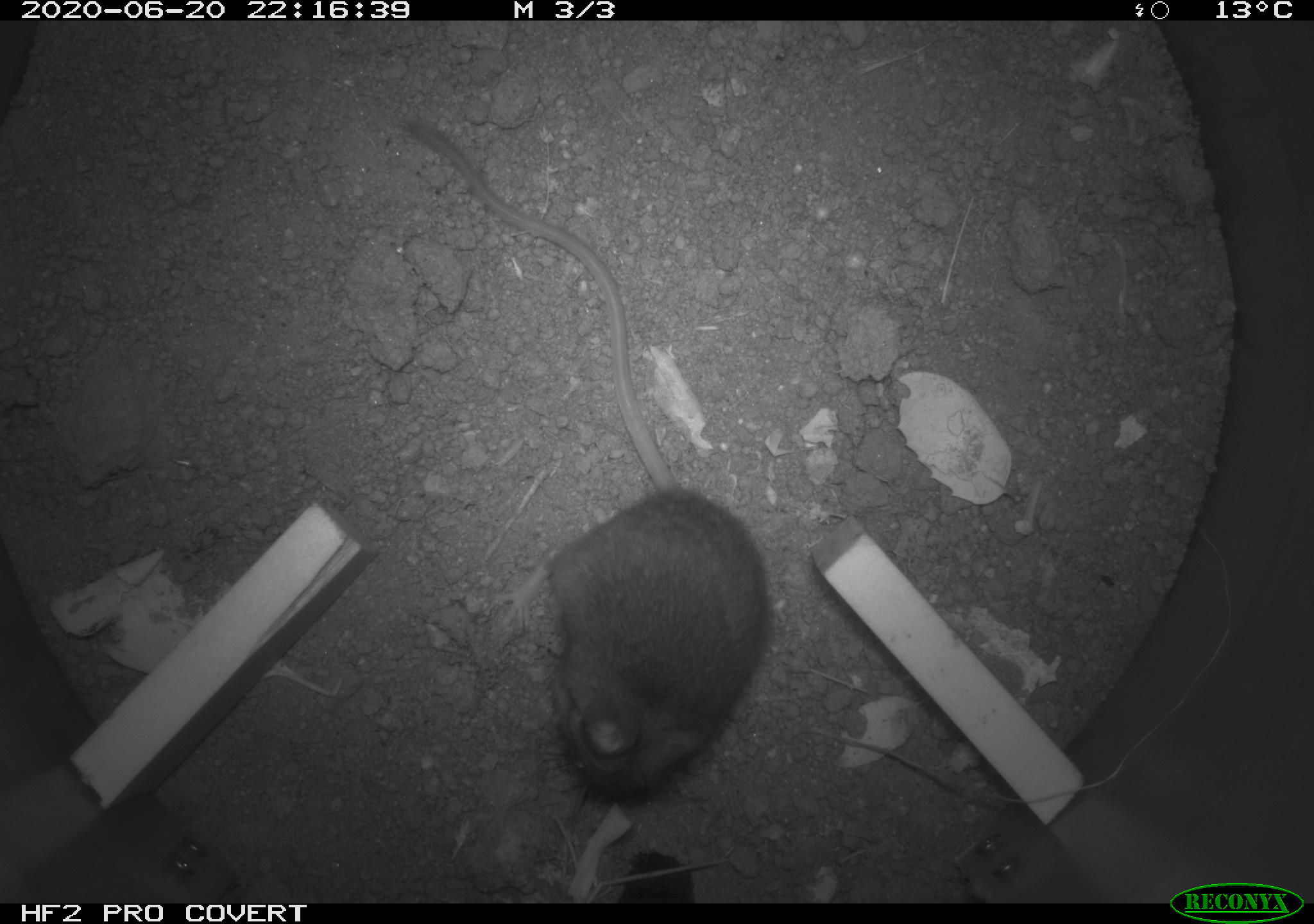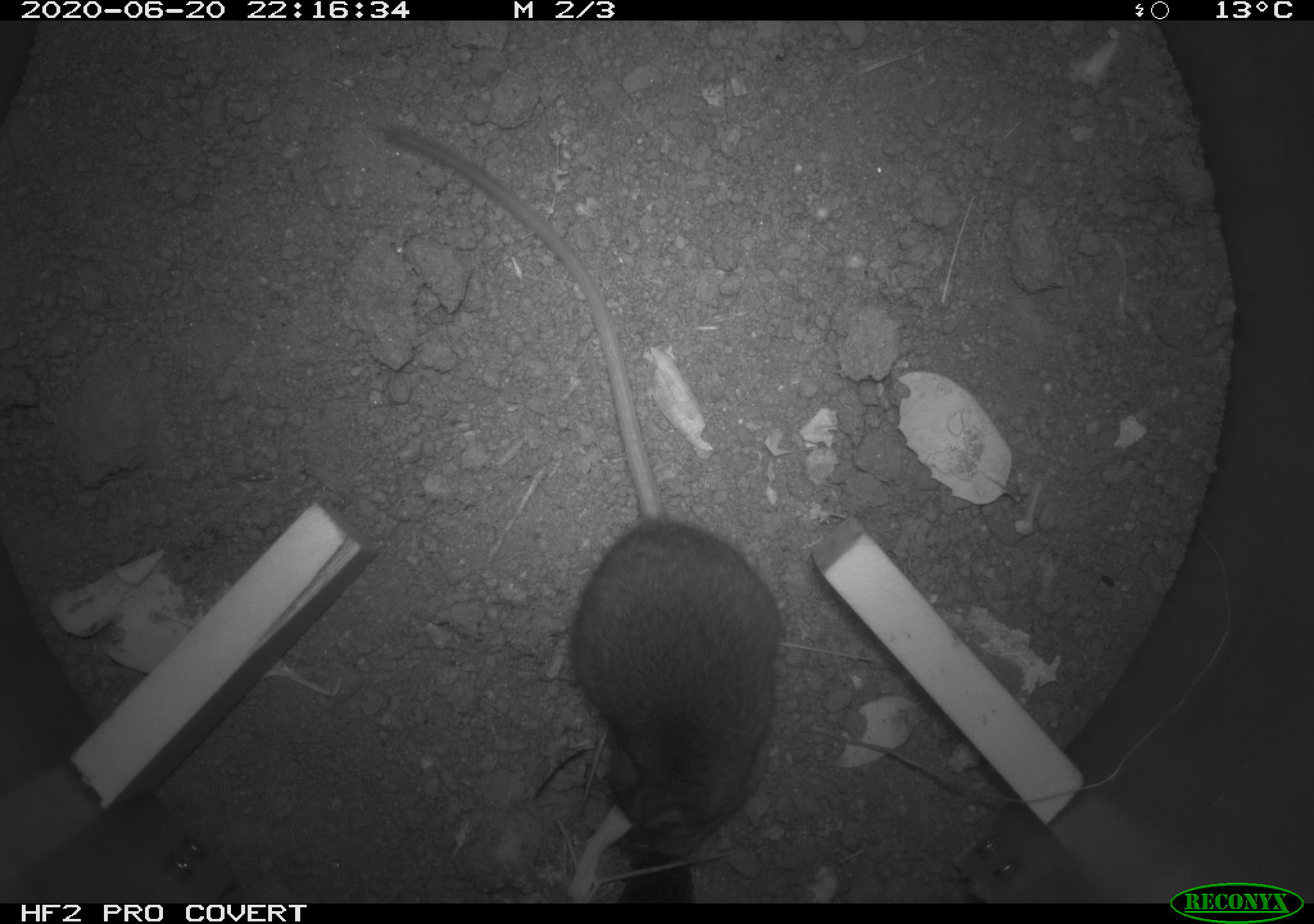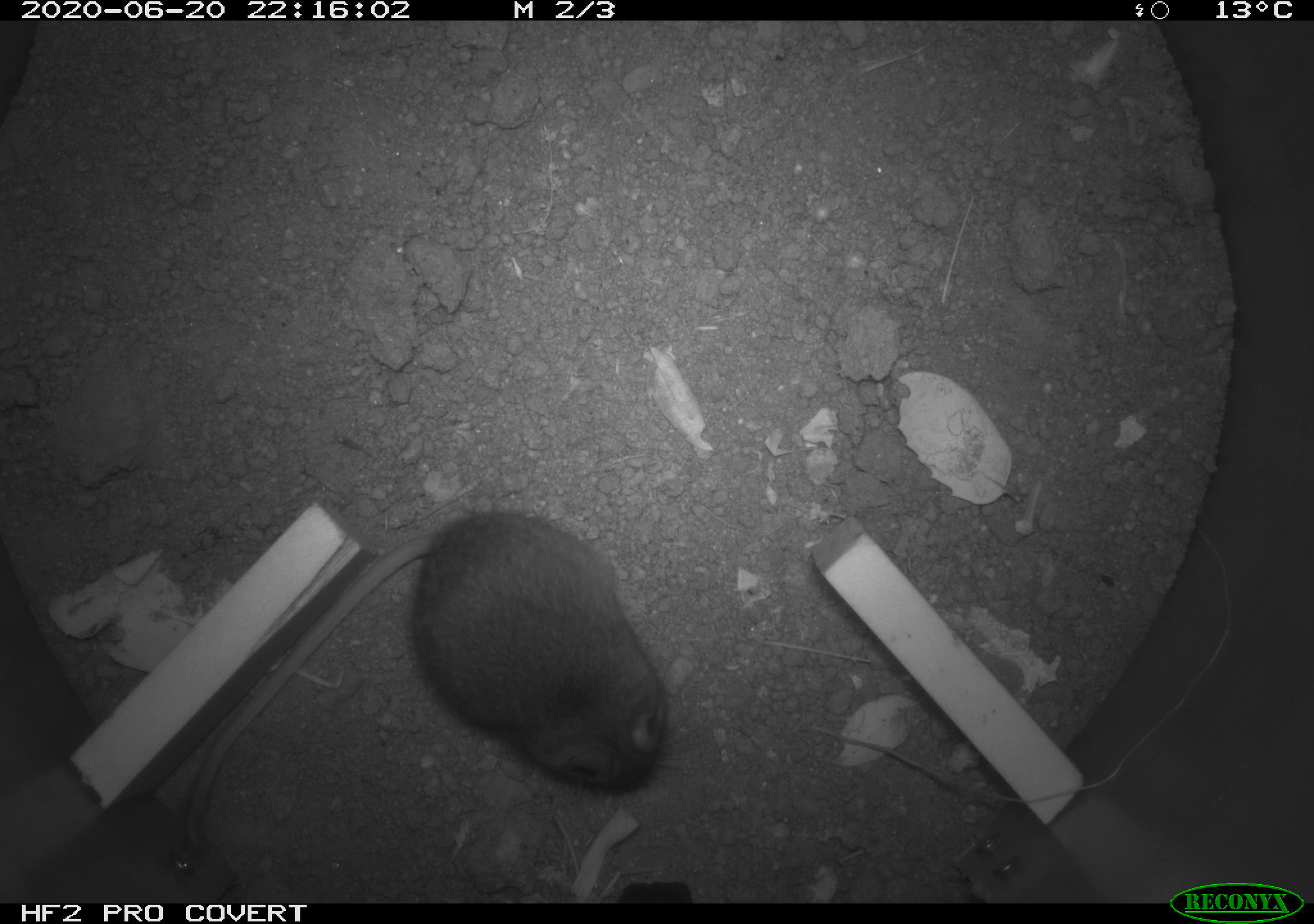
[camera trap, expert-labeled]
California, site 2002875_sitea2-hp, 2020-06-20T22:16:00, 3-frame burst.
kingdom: Animalia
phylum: Chordata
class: Mammalia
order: Rodentia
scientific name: Rodentia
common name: mouse species